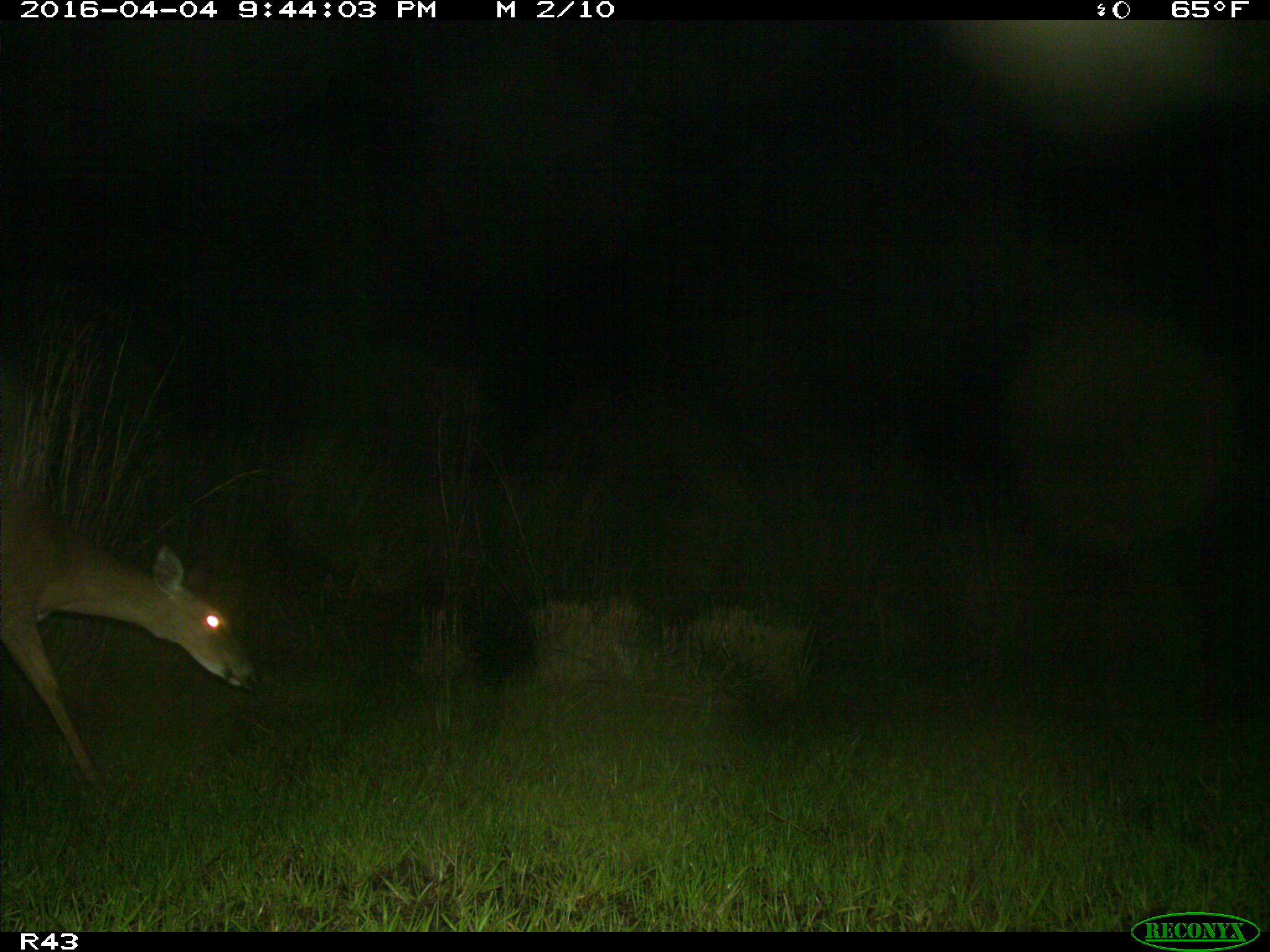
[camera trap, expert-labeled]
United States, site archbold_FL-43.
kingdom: Animalia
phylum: Chordata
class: Mammalia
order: Artiodactyla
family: Cervidae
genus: Odocoileus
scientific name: Odocoileus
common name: deer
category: unidentified deer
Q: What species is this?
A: Unidentified deer (deer) (Odocoileus).